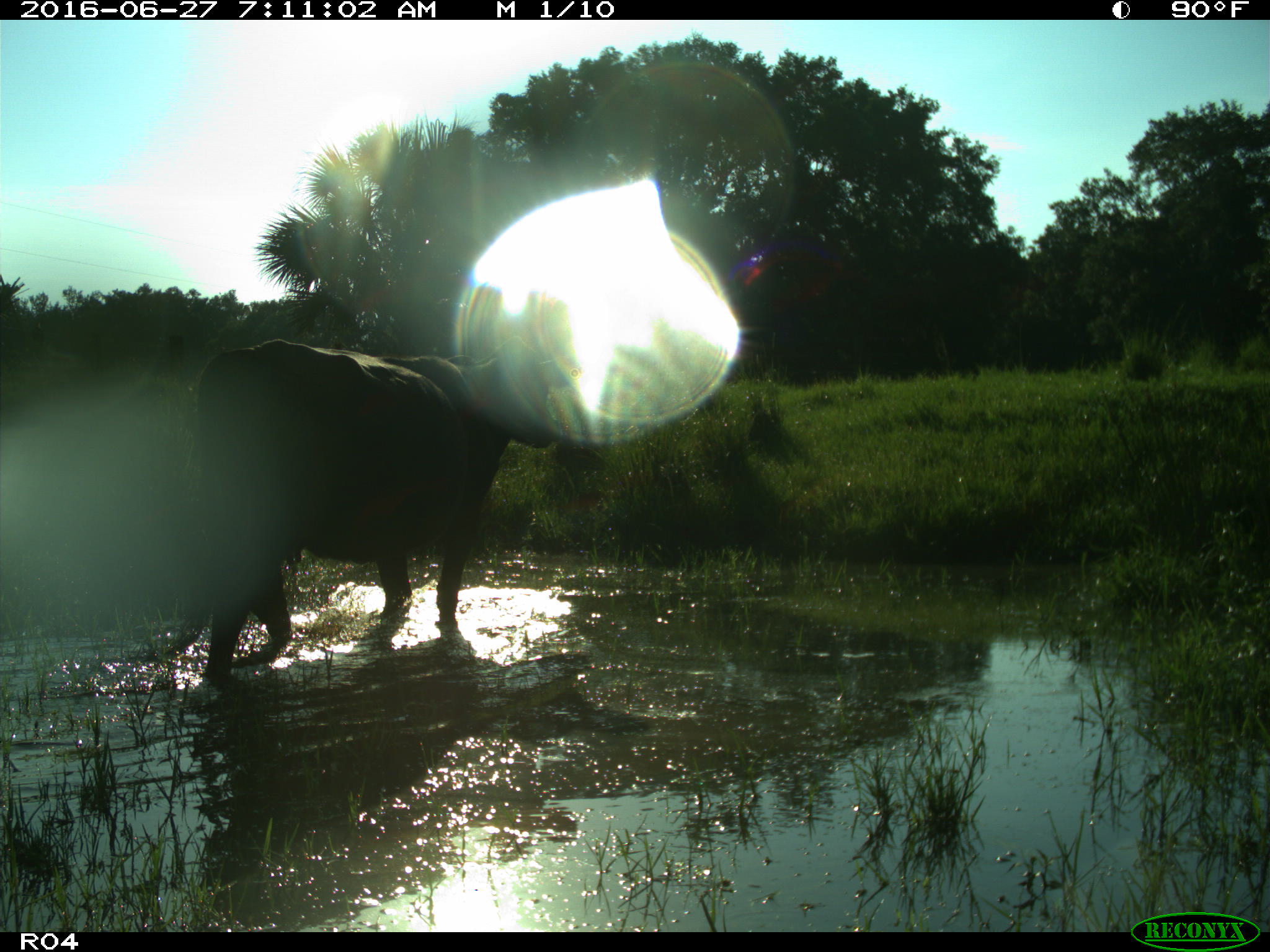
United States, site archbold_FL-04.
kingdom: Animalia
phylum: Chordata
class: Mammalia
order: Artiodactyla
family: Bovidae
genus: Bos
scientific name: Bos taurus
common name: domestic cow